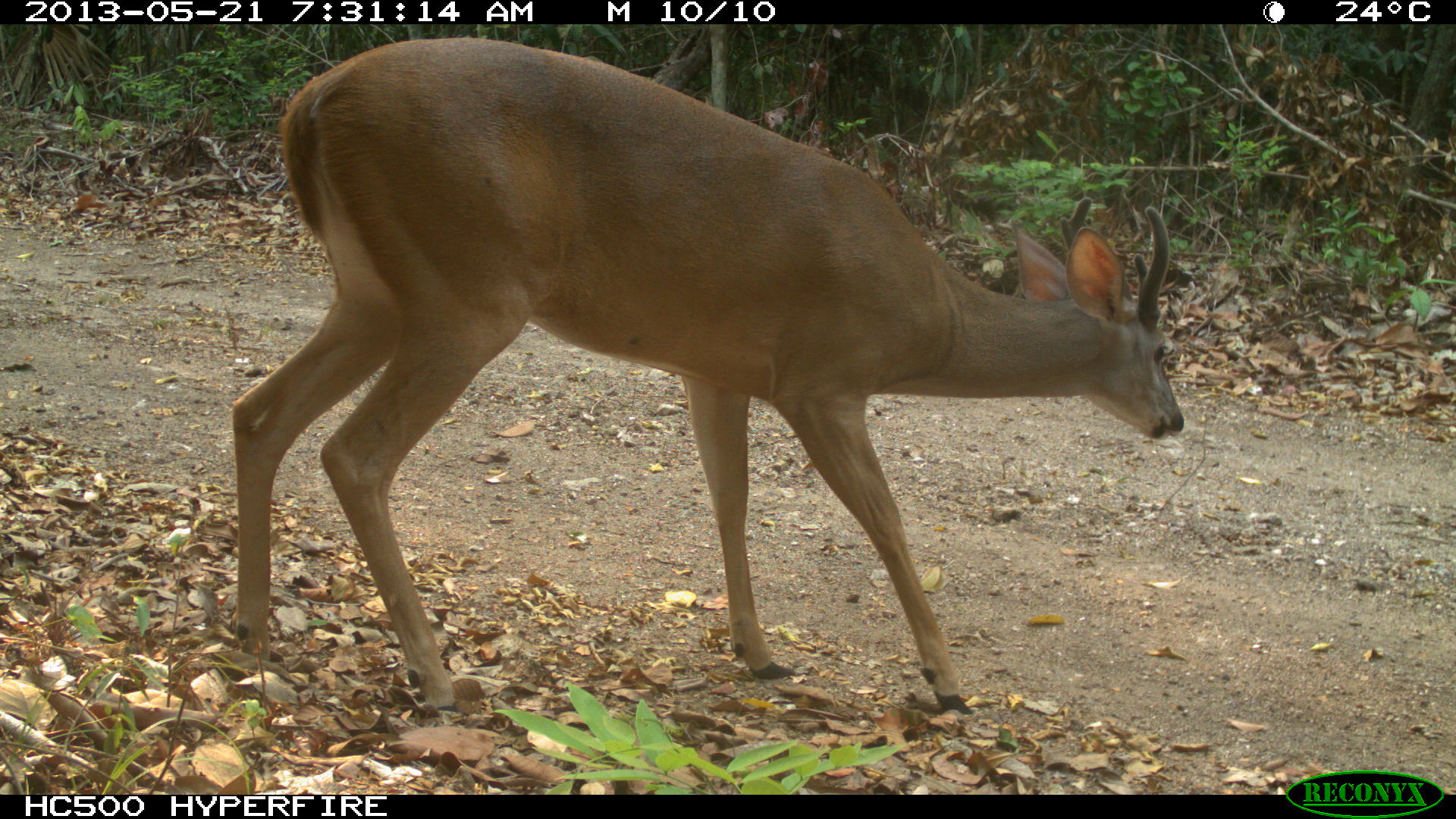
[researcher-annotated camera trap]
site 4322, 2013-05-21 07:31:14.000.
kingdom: Animalia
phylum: Chordata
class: Mammalia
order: Artiodactyla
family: Cervidae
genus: Odocoileus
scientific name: Odocoileus virginianus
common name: white-tailed deer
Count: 1.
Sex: male.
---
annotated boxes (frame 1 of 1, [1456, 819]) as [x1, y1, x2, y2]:
odocoileus virginianus: [225, 30, 1186, 720]